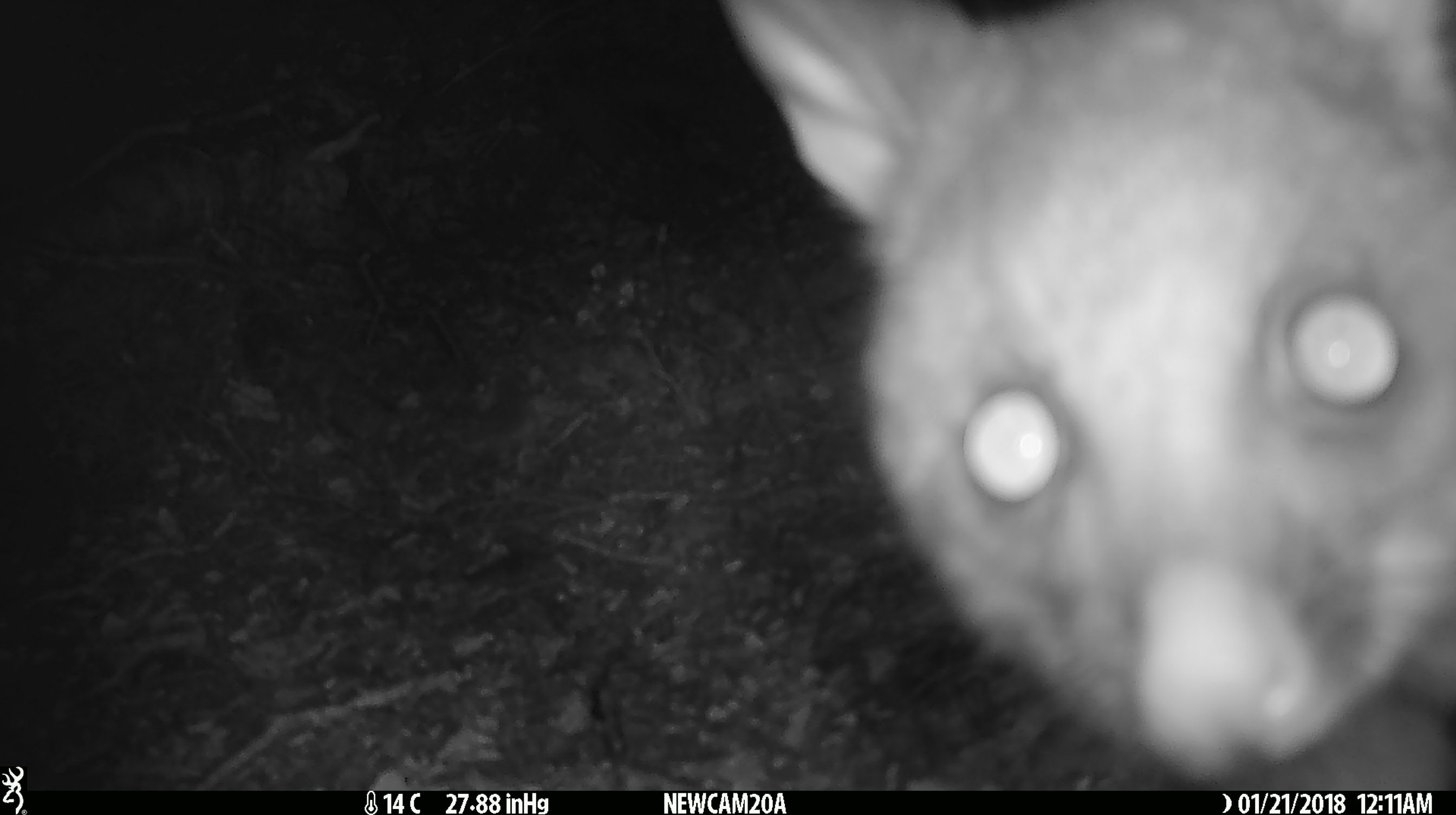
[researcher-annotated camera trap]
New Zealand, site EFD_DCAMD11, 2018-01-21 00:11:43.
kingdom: Animalia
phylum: Chordata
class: Mammalia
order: Diprotodontia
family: Phalangeridae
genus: Trichosurus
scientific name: Trichosurus vulpecula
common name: common brushtail possum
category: possum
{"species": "possum (common brushtail possum) (Trichosurus vulpecula)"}